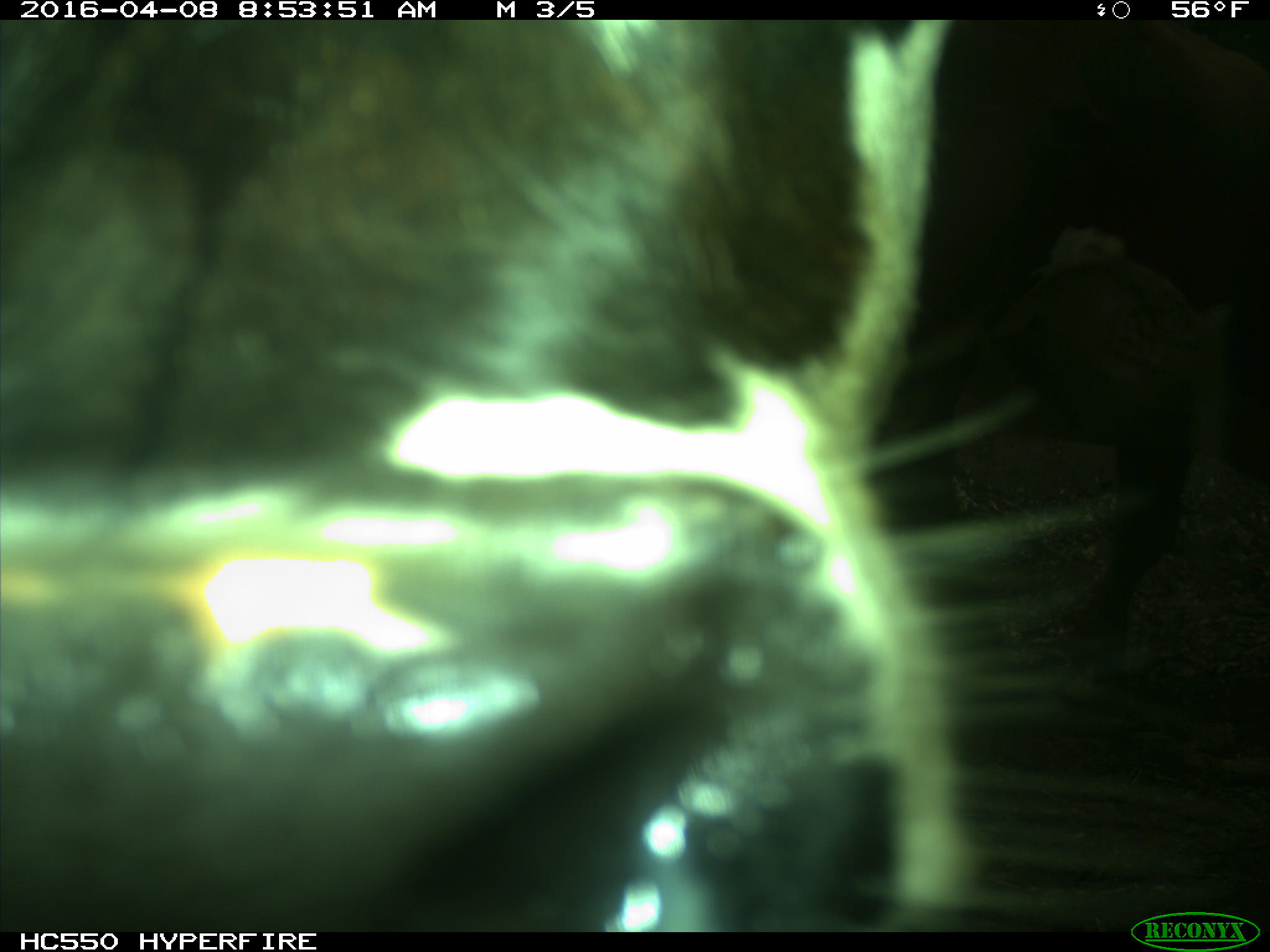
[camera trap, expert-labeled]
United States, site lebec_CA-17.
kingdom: Animalia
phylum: Chordata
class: Mammalia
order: Artiodactyla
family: Bovidae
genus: Bos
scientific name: Bos taurus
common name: domestic cow